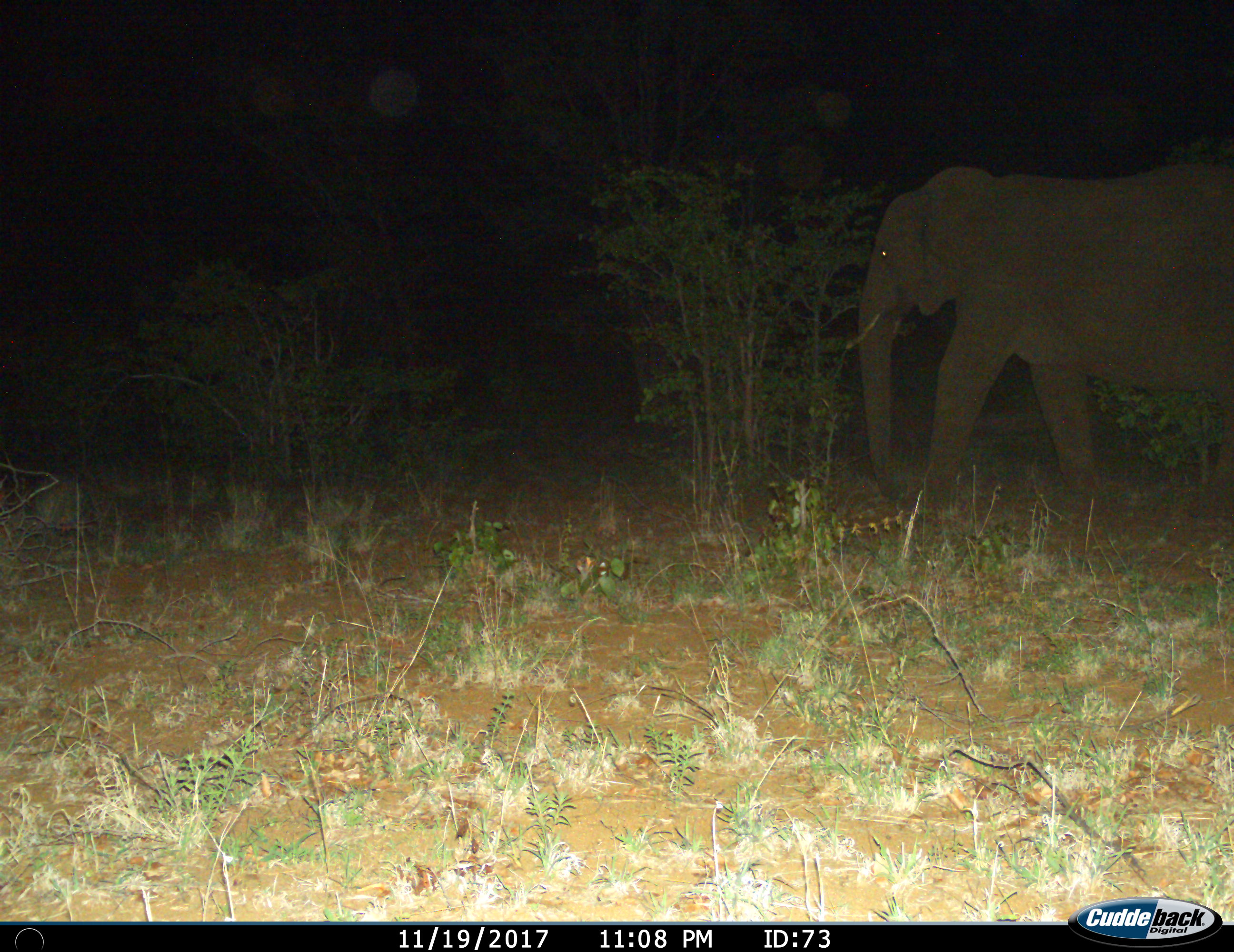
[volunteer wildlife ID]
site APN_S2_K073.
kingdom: Animalia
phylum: Chordata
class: Mammalia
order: Proboscidea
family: Elephantidae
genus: Loxodonta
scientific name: Loxodonta africana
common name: african bush elephant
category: elephant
Elephant (african bush elephant) (Loxodonta africana), count 1. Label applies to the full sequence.